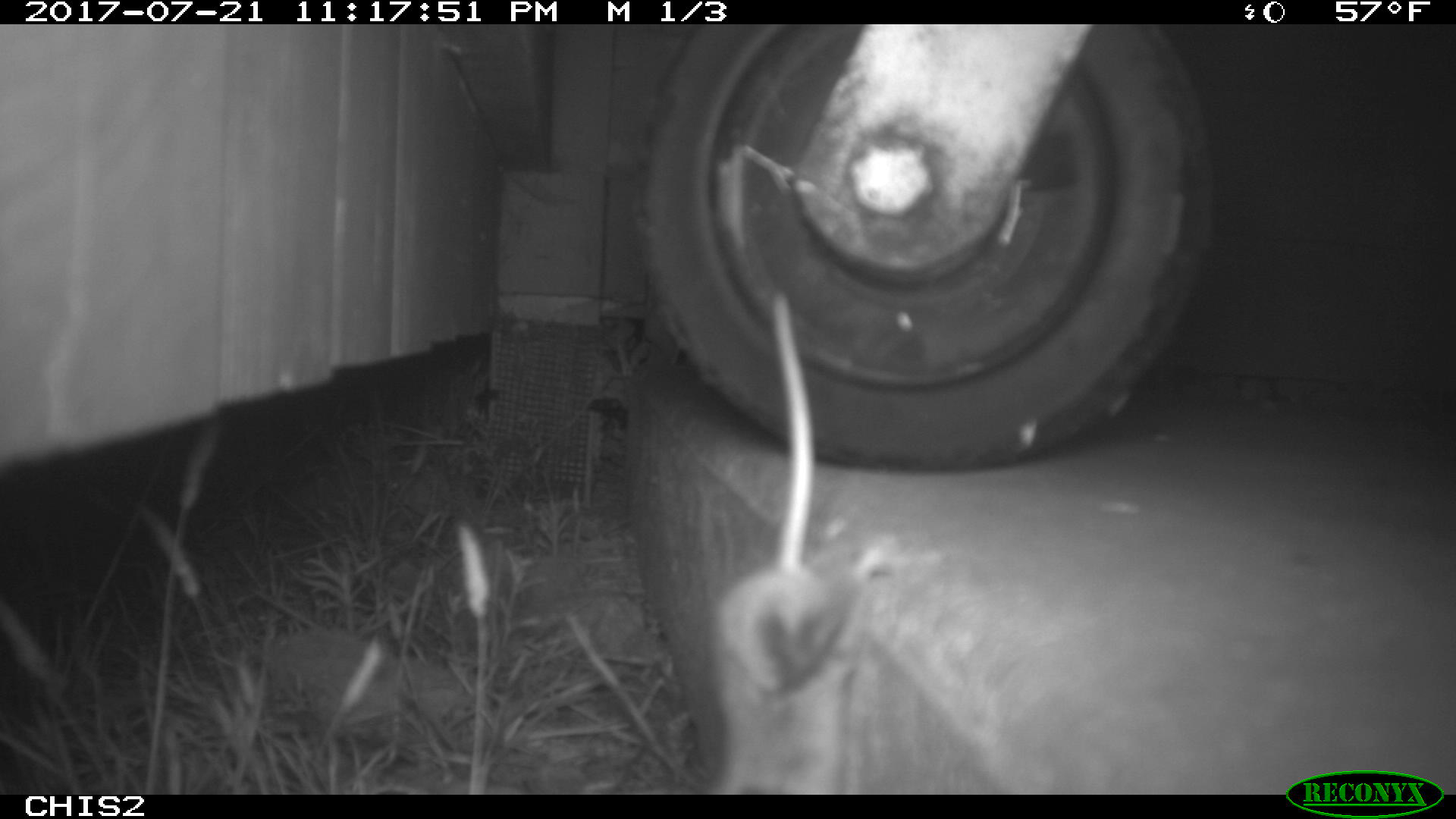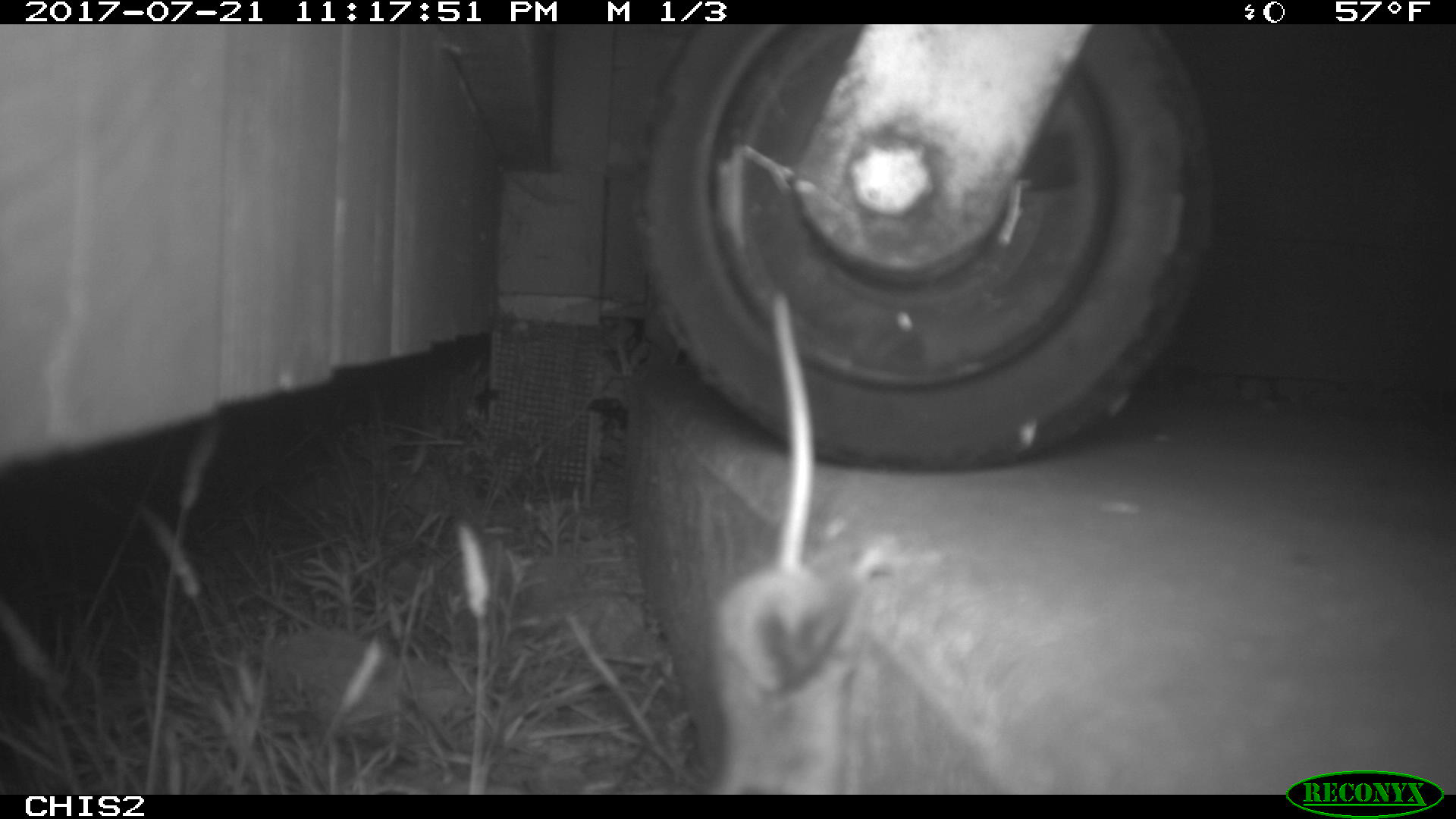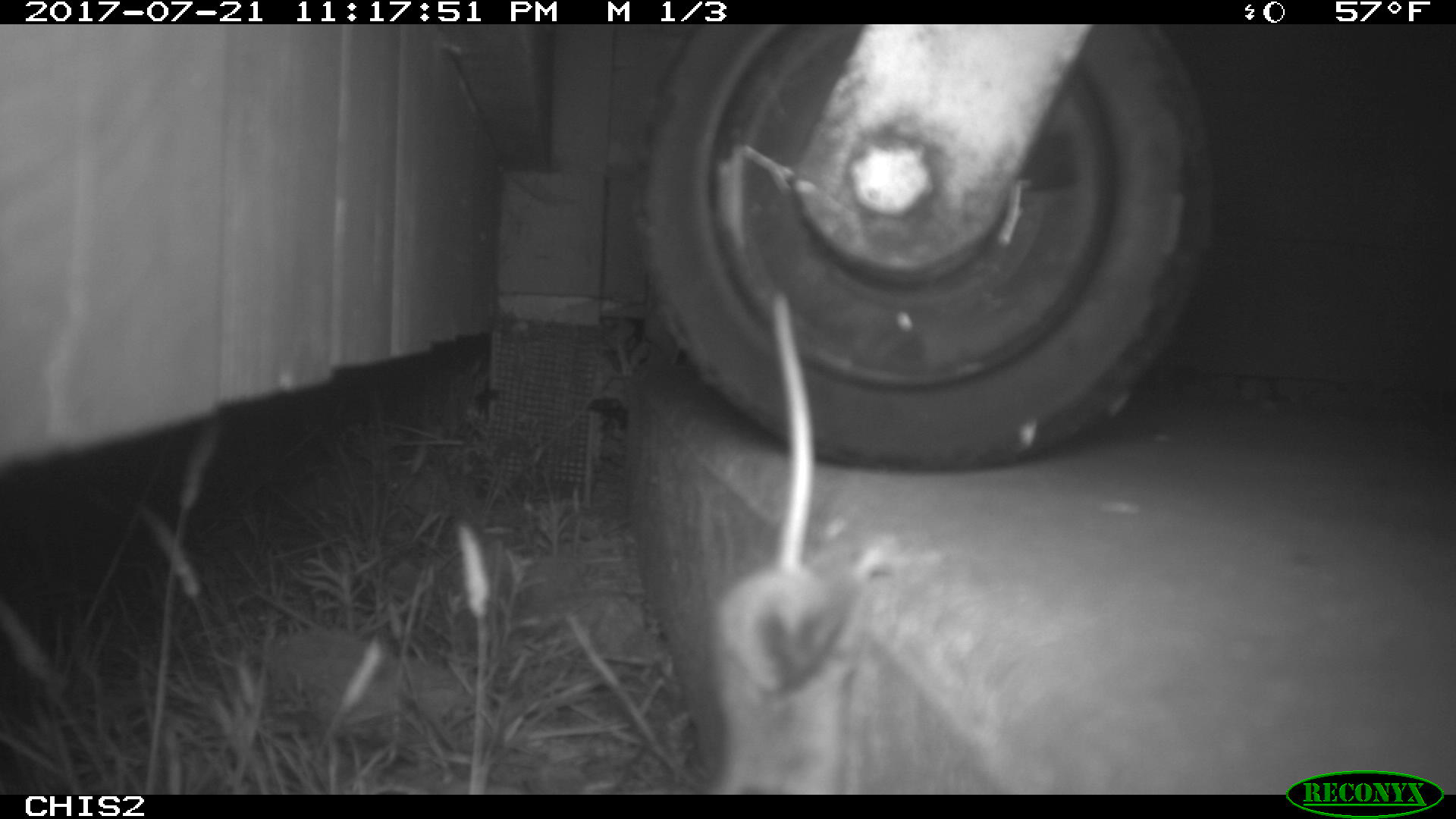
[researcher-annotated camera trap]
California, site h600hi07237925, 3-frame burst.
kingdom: Animalia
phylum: Chordata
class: Mammalia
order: Rodentia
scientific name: Rodentia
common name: rodent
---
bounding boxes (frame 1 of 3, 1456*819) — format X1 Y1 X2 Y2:
rodent: 709 287 938 793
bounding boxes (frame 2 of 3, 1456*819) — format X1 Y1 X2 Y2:
rodent: 712 293 896 795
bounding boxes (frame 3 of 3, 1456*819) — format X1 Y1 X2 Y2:
rodent: 704 290 899 793